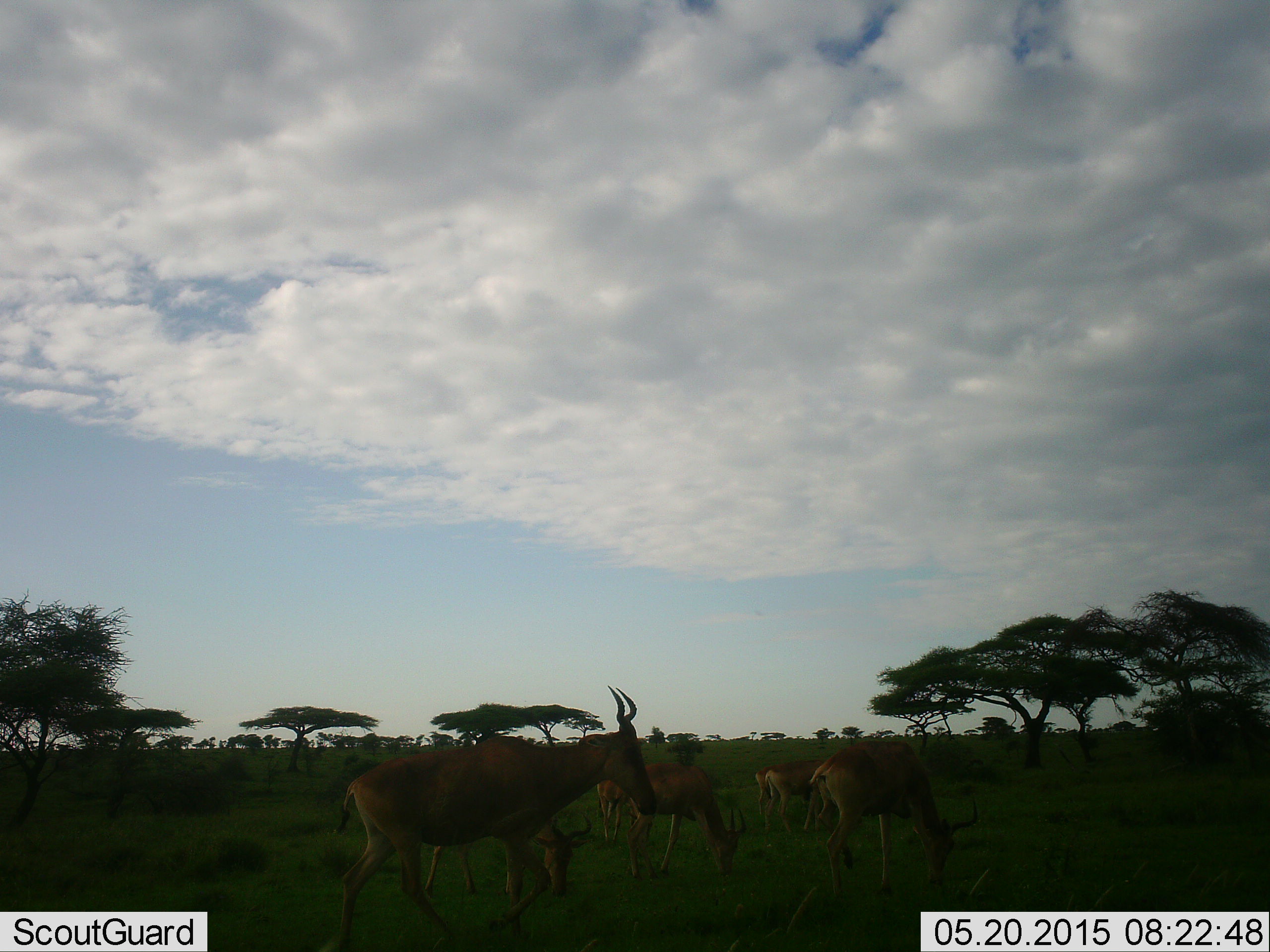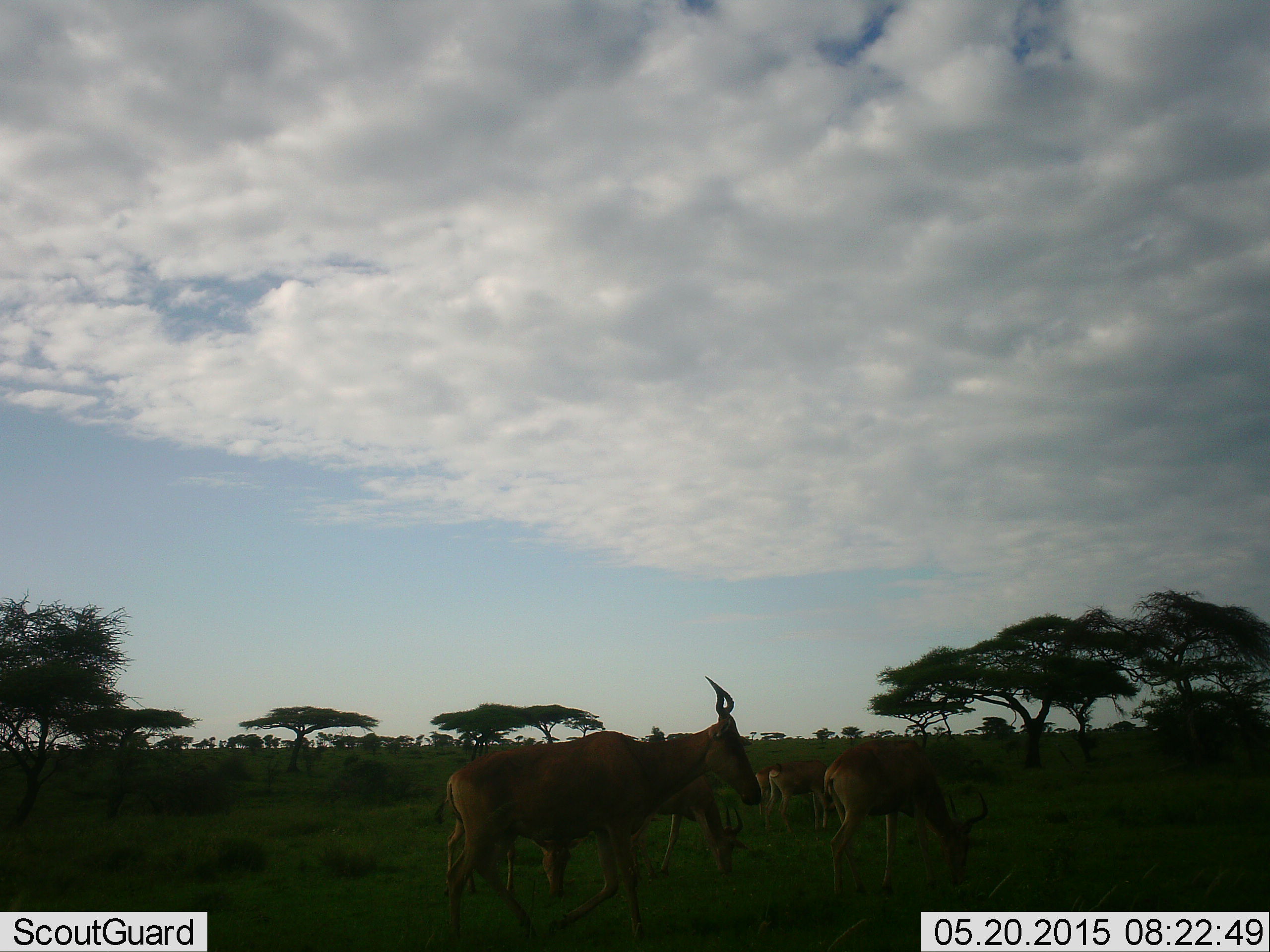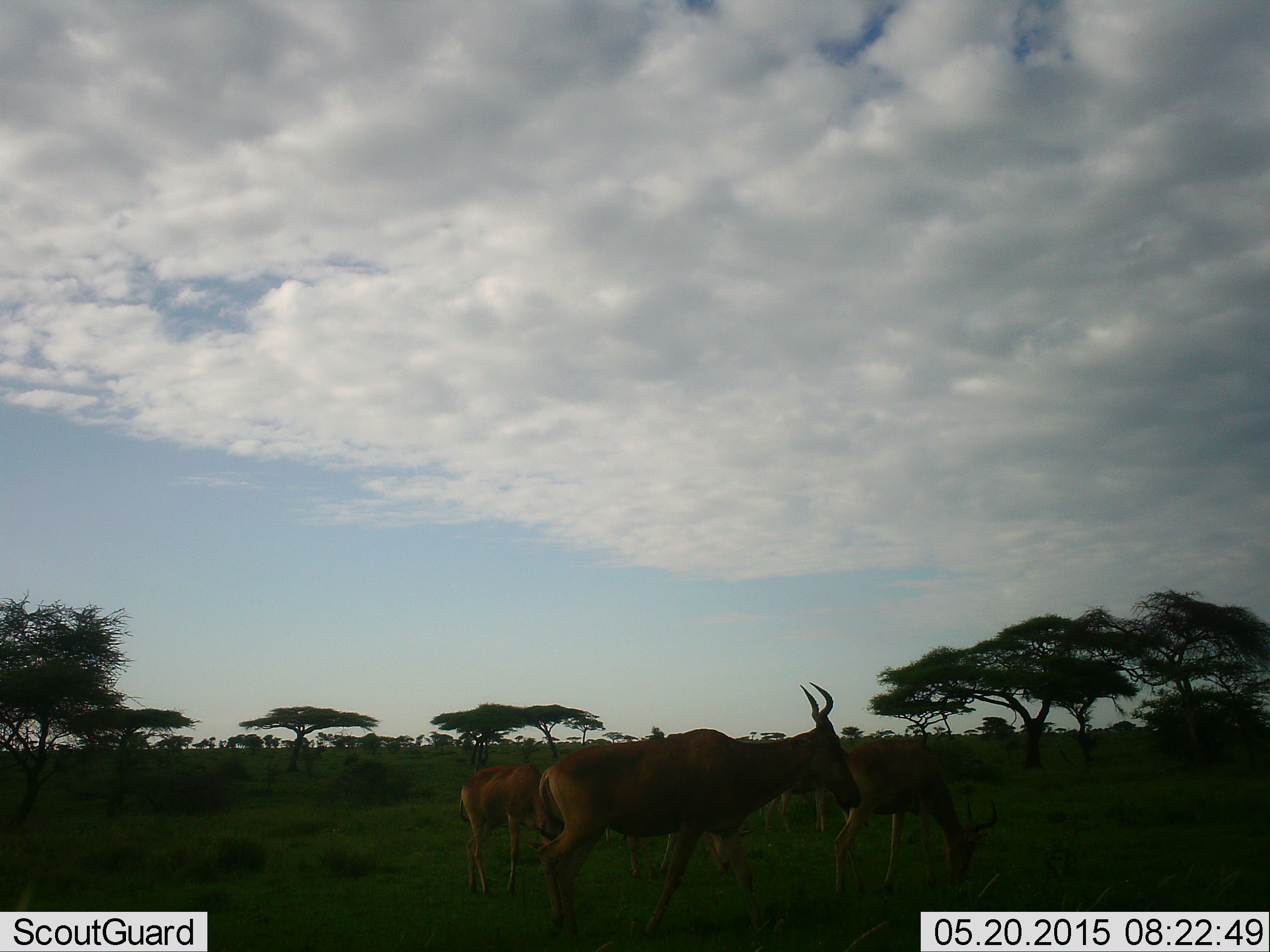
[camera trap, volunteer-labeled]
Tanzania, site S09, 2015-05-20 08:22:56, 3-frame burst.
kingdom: Animalia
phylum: Chordata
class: Mammalia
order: Artiodactyla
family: Bovidae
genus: Alcelaphus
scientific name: Alcelaphus buselaphus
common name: hartebeest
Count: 7.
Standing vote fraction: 50%.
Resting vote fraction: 0%.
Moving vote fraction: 60%.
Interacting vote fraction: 0%.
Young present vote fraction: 10%.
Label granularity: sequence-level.